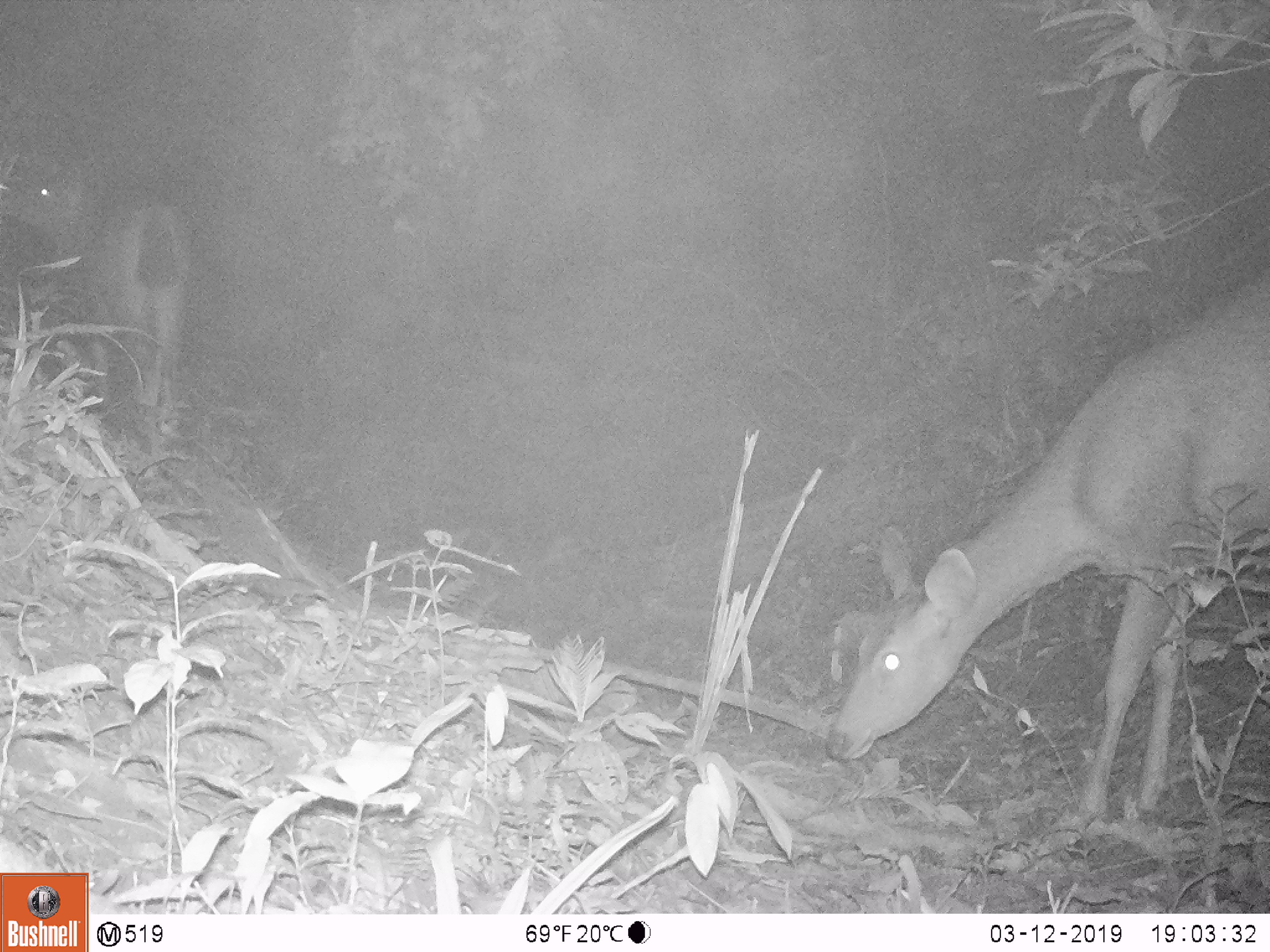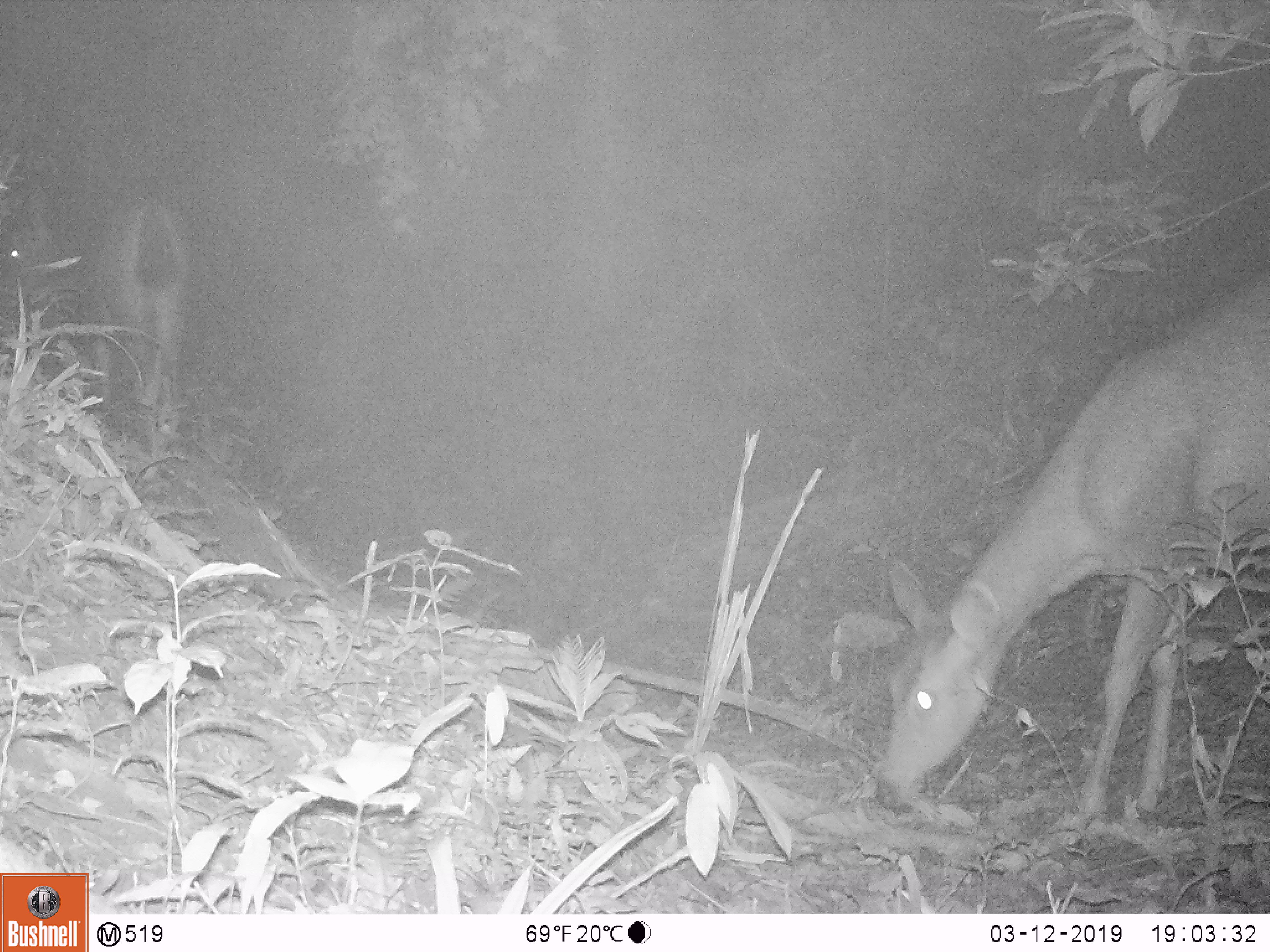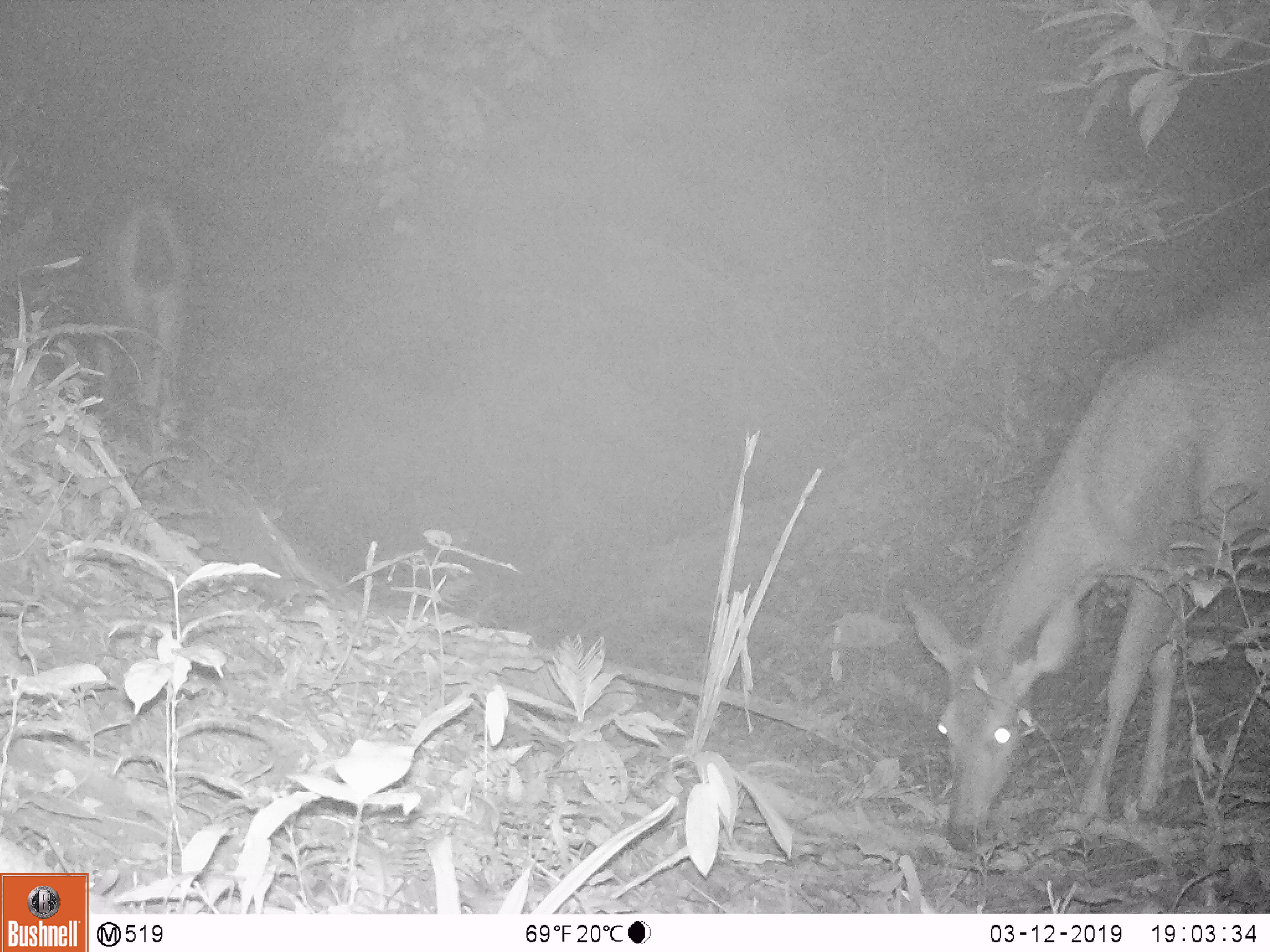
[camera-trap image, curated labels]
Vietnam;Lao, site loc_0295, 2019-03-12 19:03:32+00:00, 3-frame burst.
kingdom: Animalia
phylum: Chordata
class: Mammalia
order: Artiodactyla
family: Cervidae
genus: Rusa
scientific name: Rusa unicolor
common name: sambar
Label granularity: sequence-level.